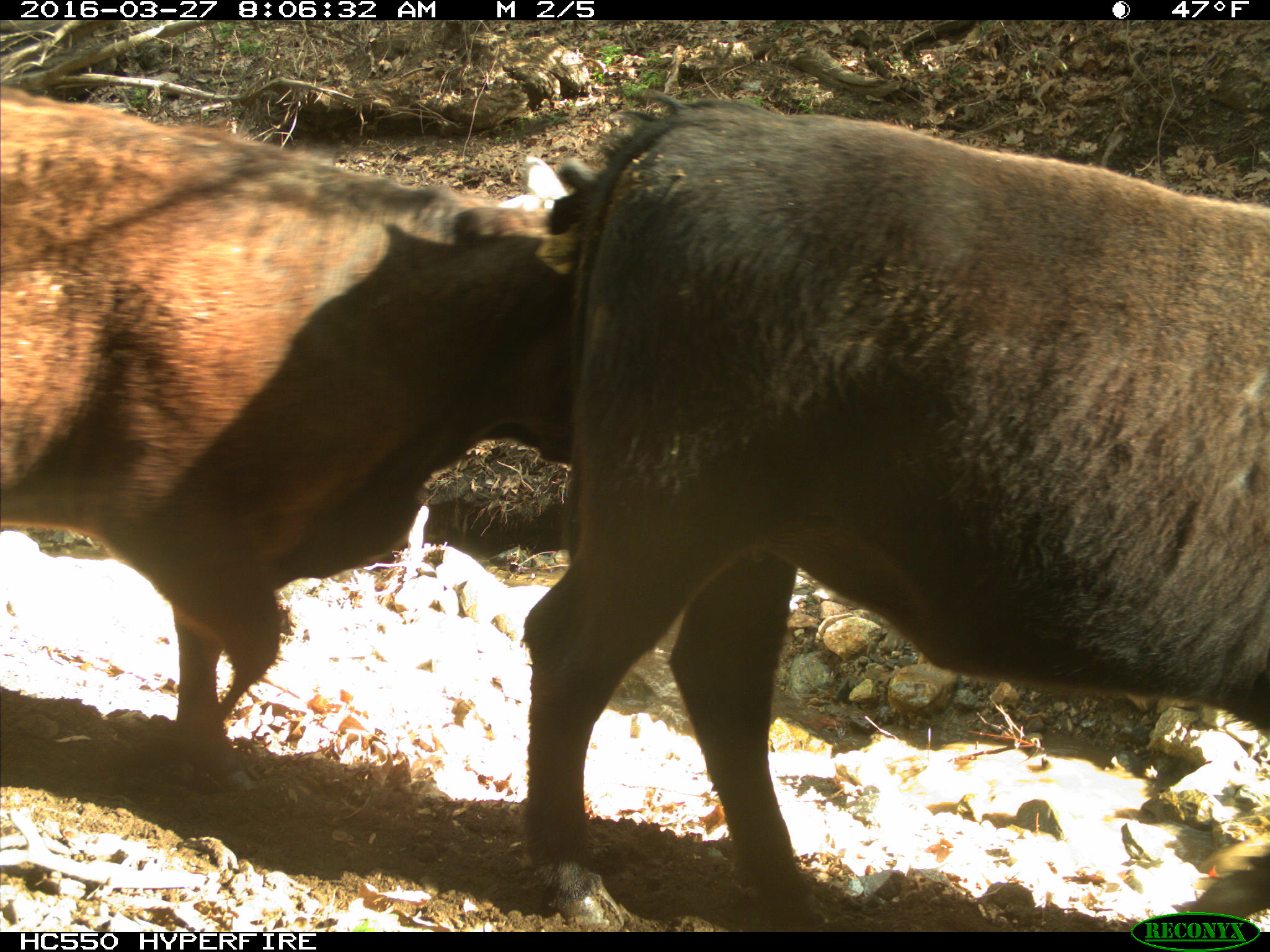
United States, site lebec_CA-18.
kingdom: Animalia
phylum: Chordata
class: Mammalia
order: Artiodactyla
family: Bovidae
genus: Bos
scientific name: Bos taurus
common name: domestic cow